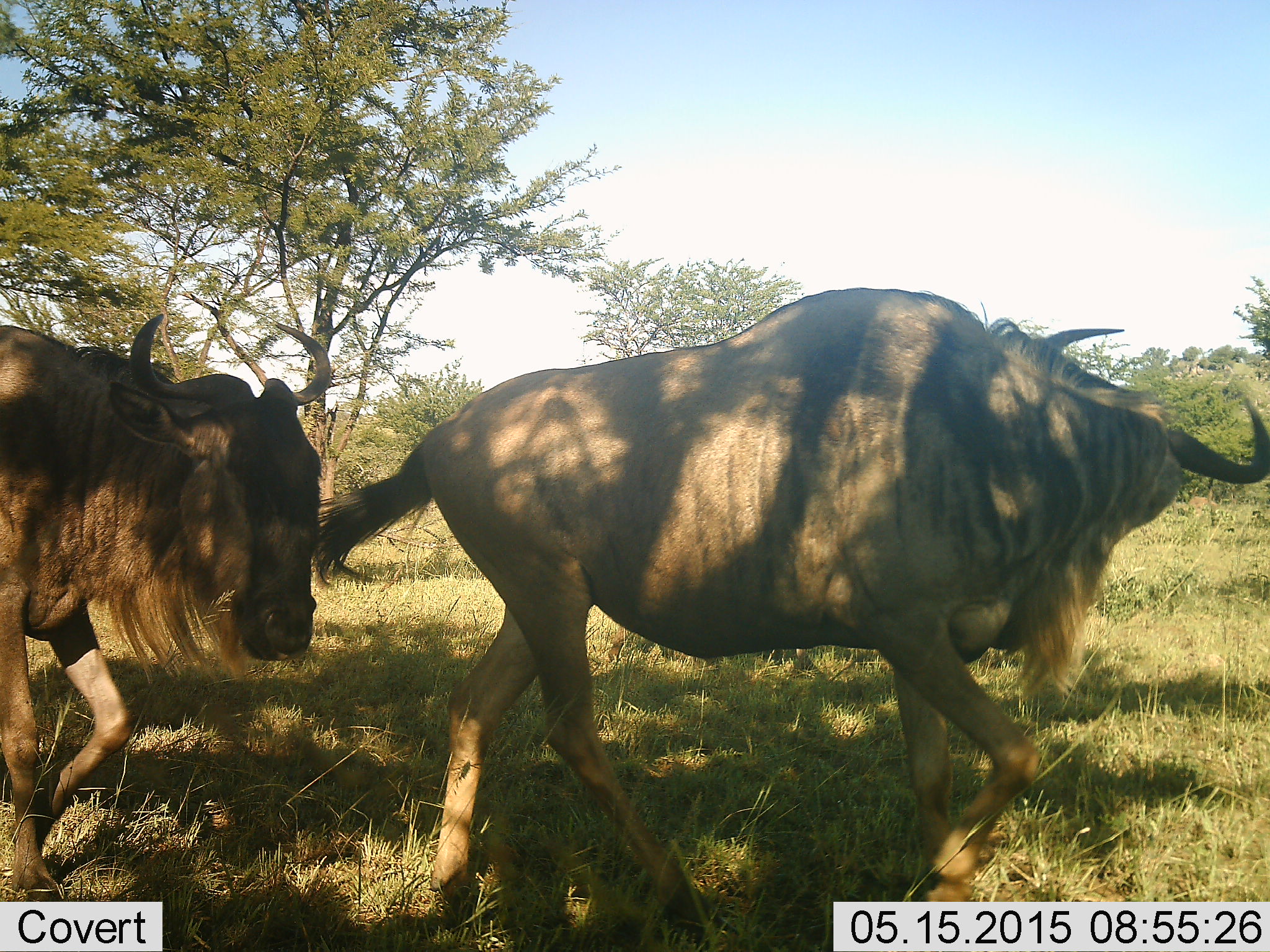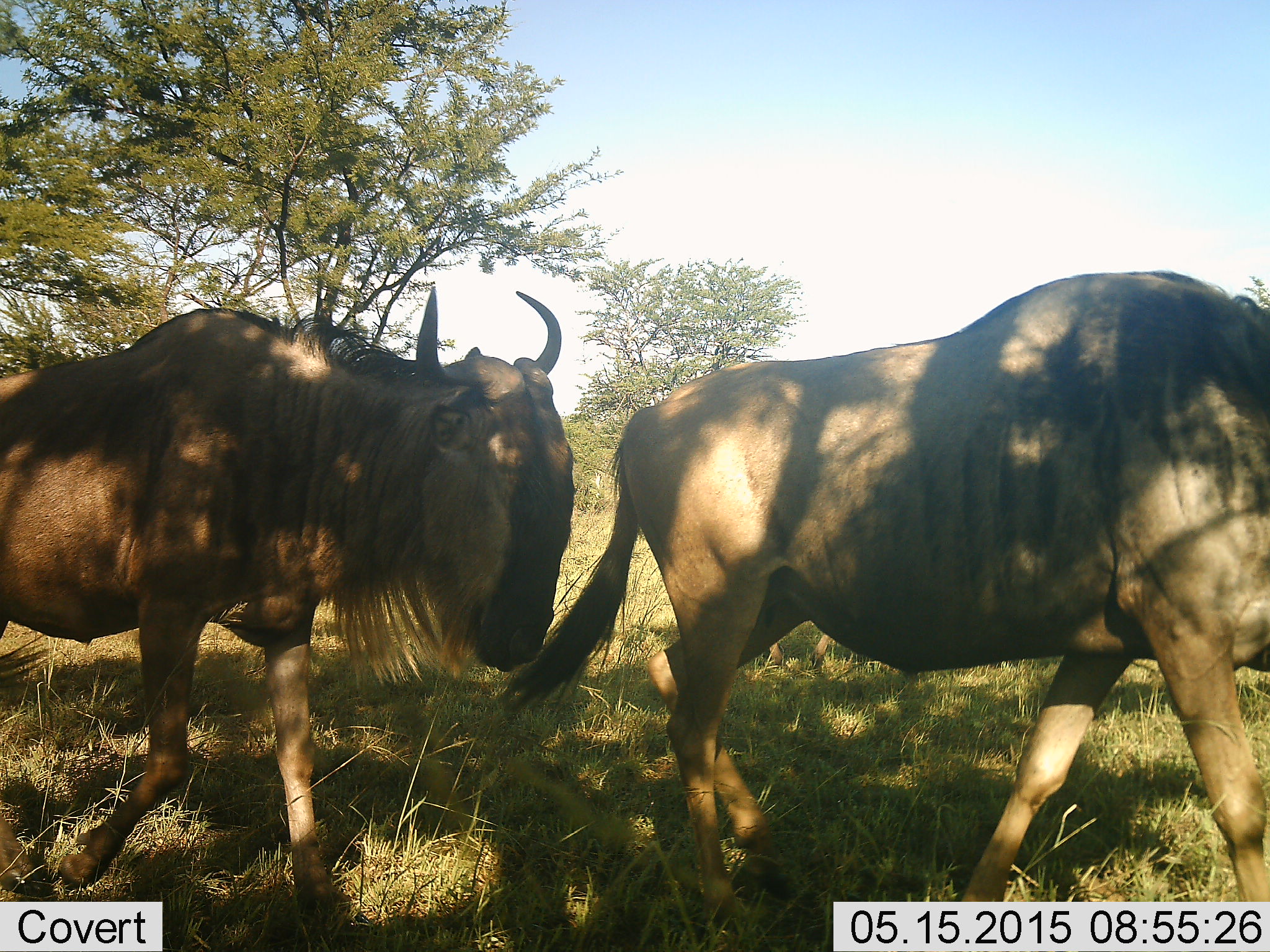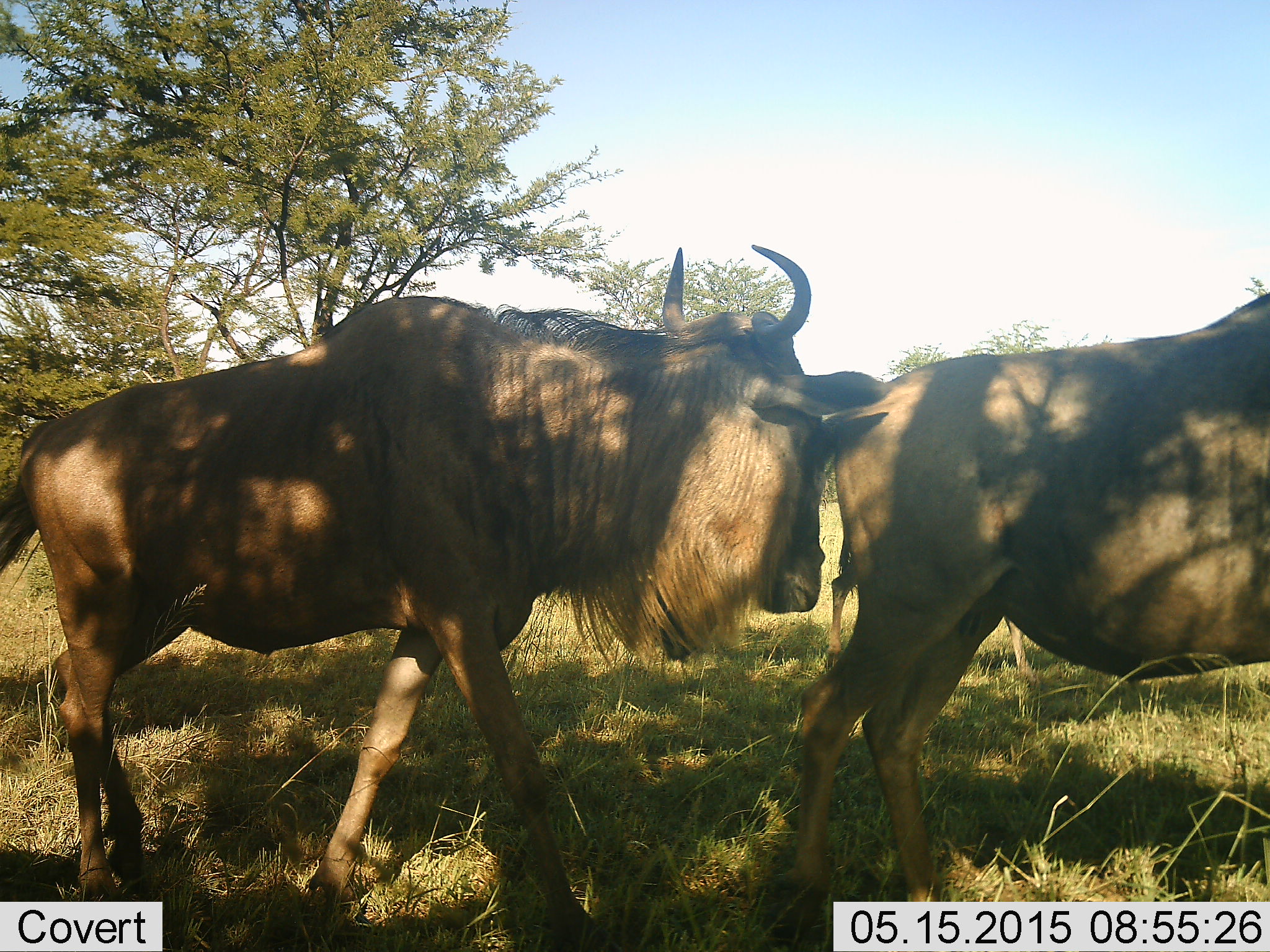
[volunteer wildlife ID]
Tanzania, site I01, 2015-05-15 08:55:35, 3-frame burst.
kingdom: Animalia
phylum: Chordata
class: Mammalia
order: Artiodactyla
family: Bovidae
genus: Connochaetes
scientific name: Connochaetes taurinus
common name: blue wildebeest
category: wildebeest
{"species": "wildebeest (blue wildebeest) (Connochaetes taurinus)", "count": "2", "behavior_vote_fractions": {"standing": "0%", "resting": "0%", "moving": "100%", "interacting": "0%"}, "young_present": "0%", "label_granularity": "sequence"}